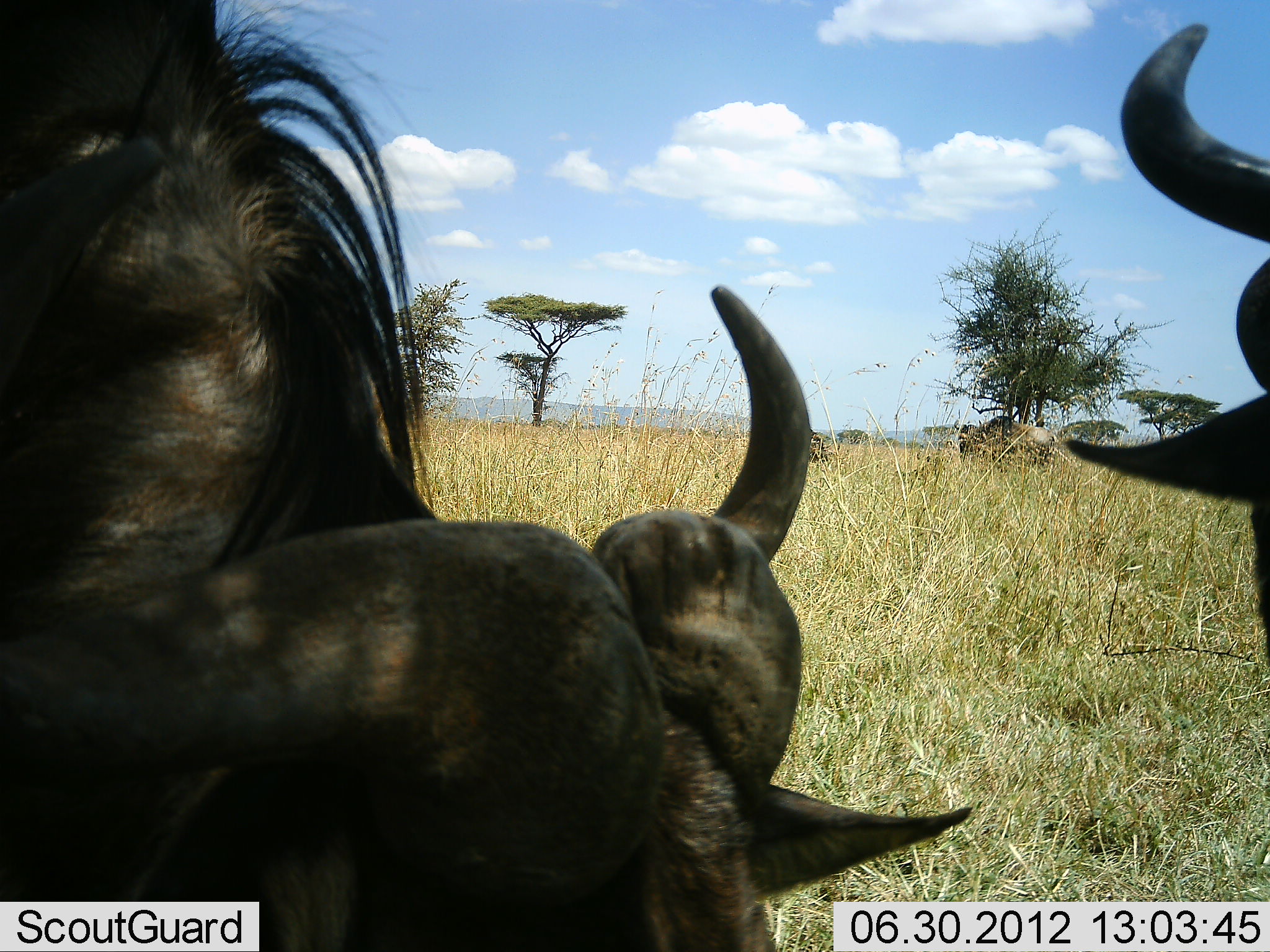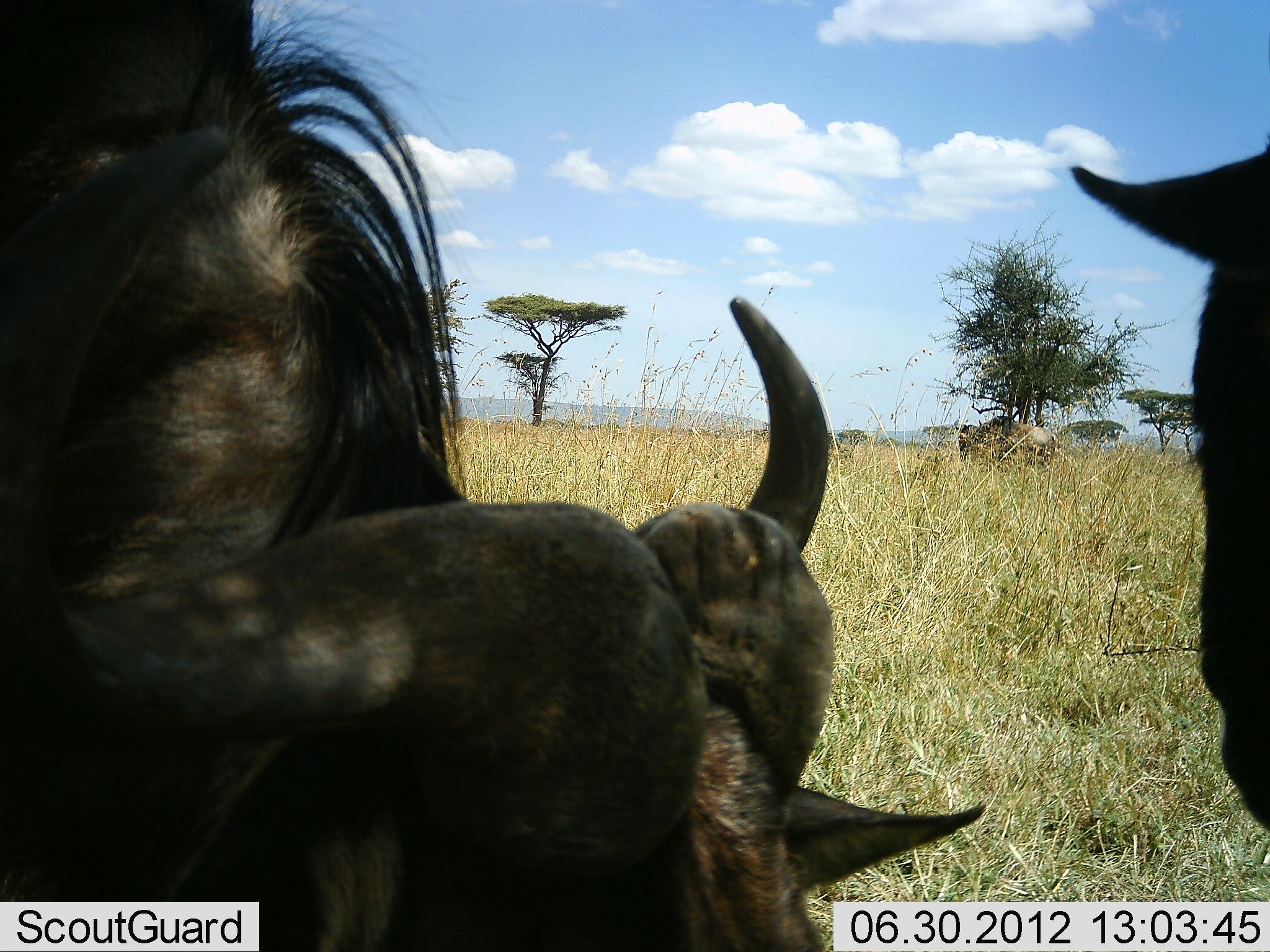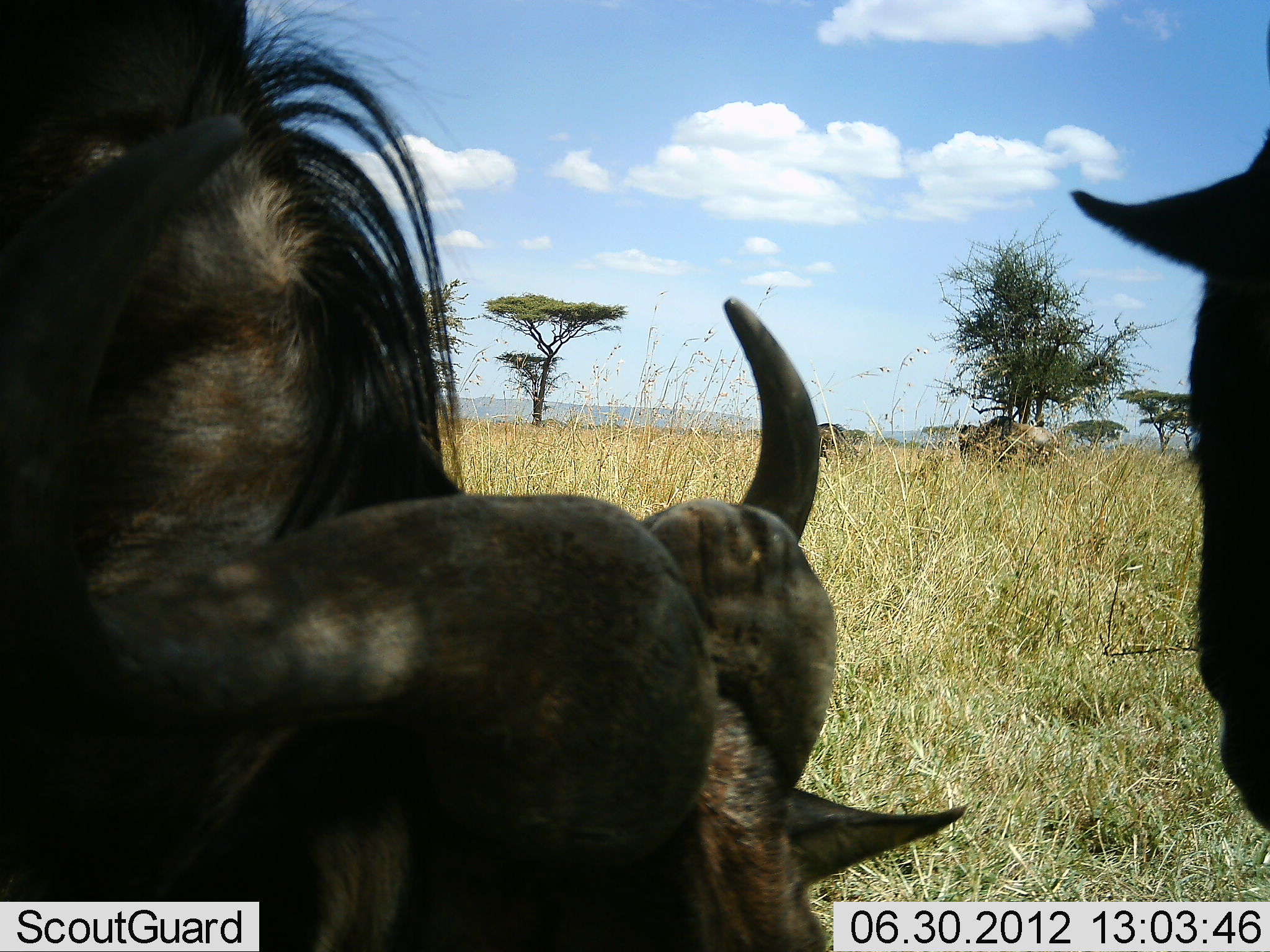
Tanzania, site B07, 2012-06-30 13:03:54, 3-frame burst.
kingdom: Animalia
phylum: Chordata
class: Mammalia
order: Artiodactyla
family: Bovidae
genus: Connochaetes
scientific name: Connochaetes taurinus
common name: blue wildebeest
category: wildebeest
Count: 3.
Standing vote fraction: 100%.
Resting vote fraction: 9%.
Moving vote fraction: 9%.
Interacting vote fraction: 9%.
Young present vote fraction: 0%.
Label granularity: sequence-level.